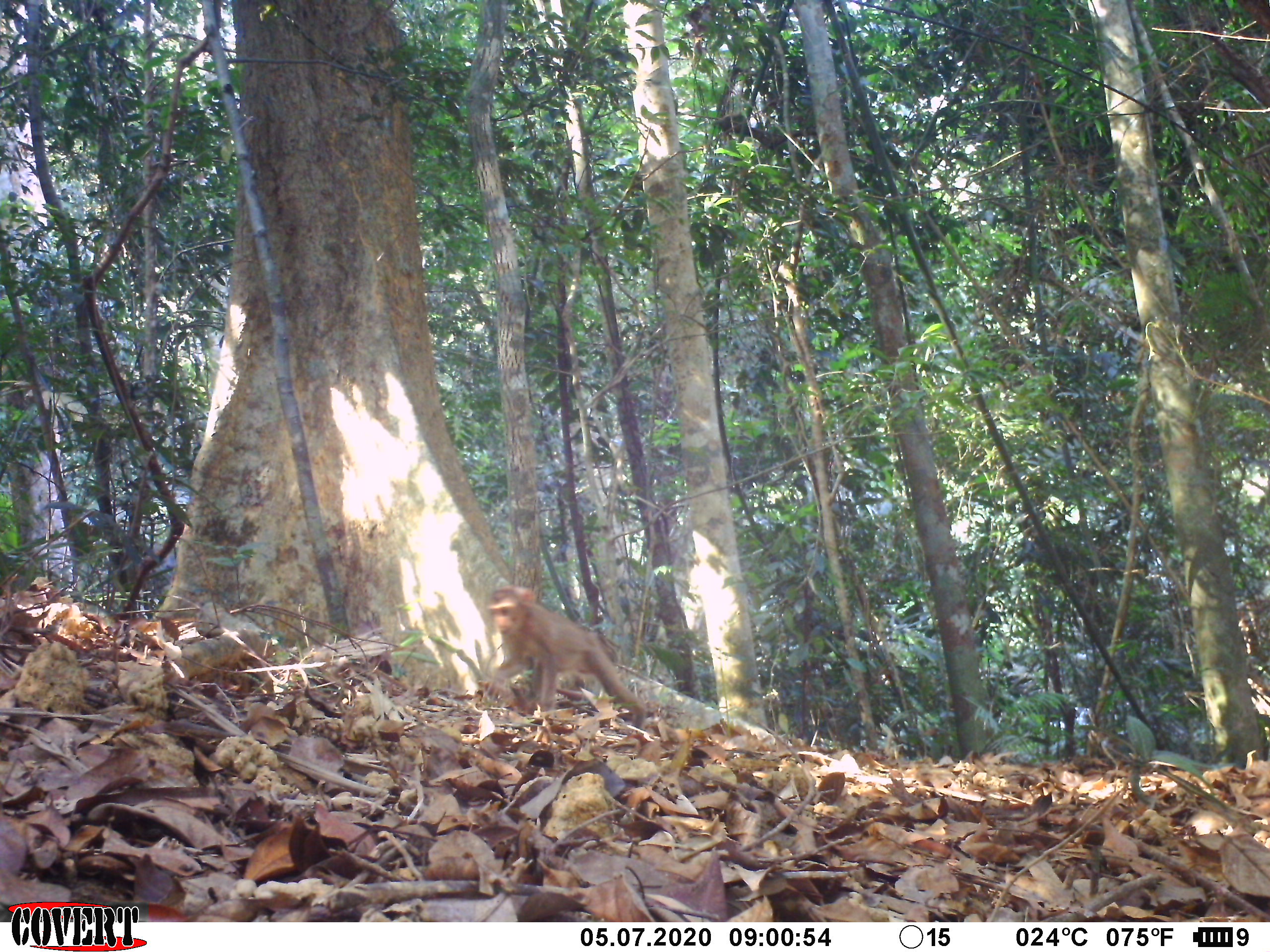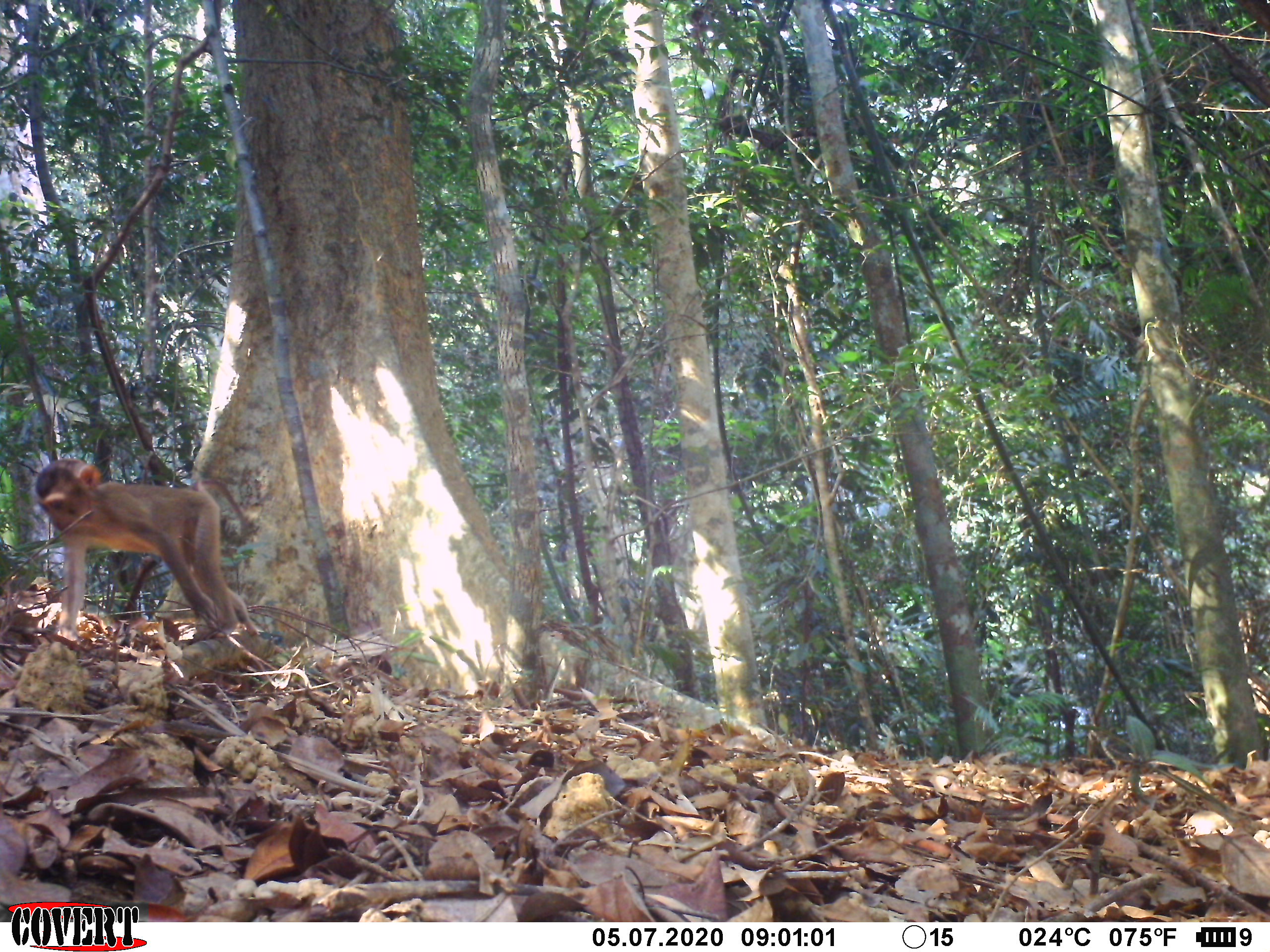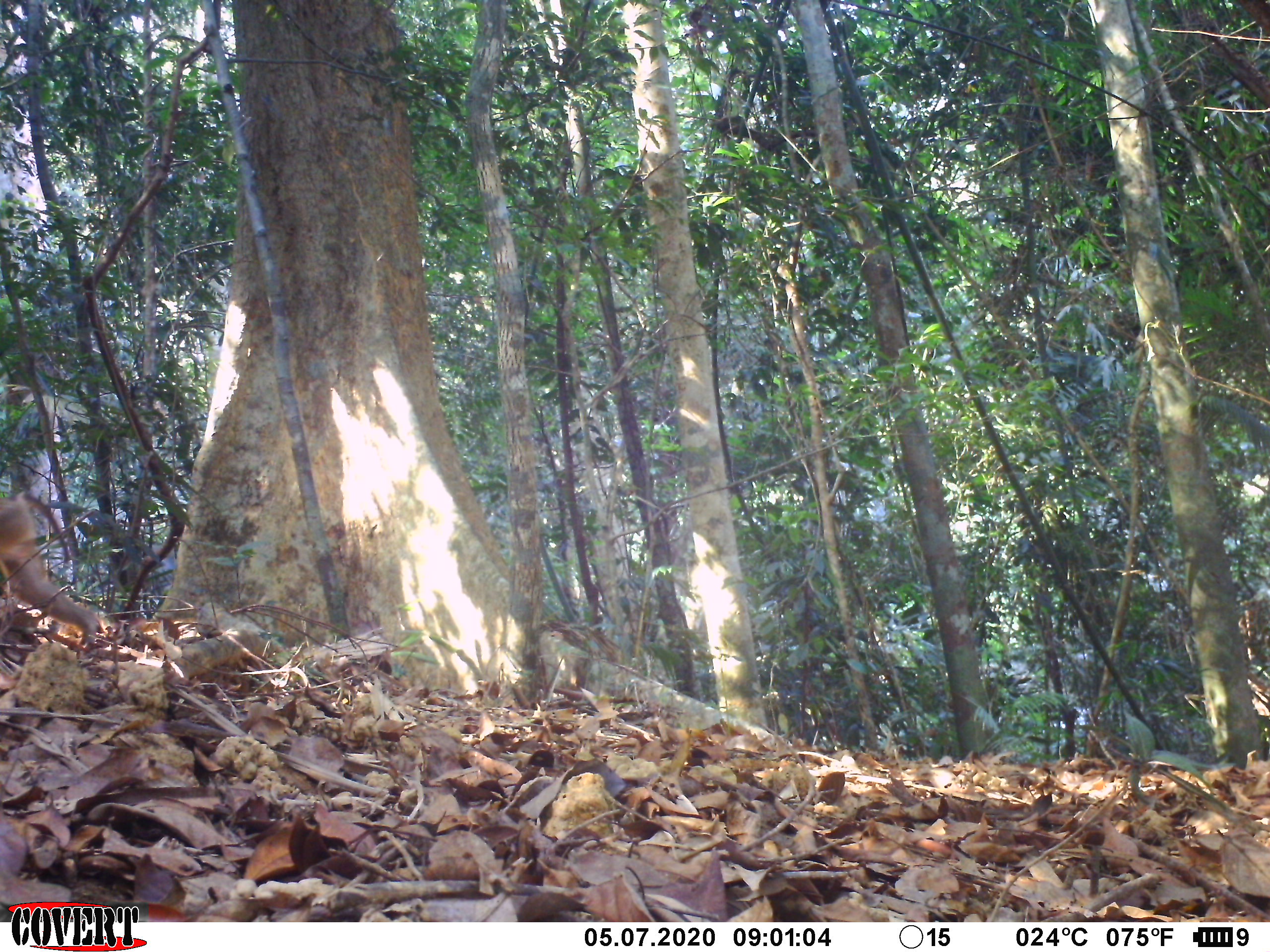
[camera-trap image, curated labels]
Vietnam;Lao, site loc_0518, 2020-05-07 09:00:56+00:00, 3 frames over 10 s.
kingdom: Animalia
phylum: Chordata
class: Mammalia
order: Primates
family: Cercopithecidae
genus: Macaca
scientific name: Macaca nemestrina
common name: pig-tailed macaque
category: pig tailed macaque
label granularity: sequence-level